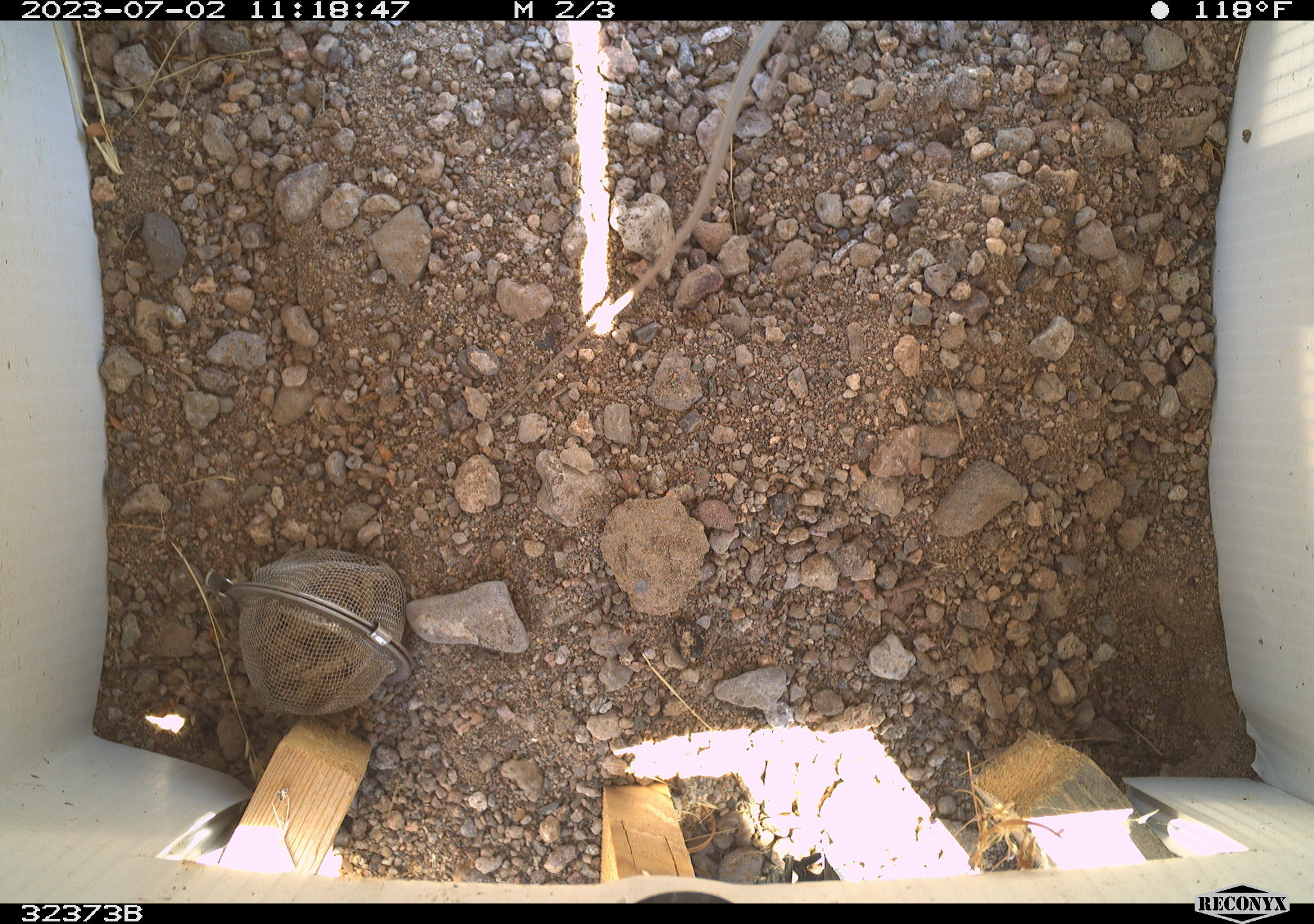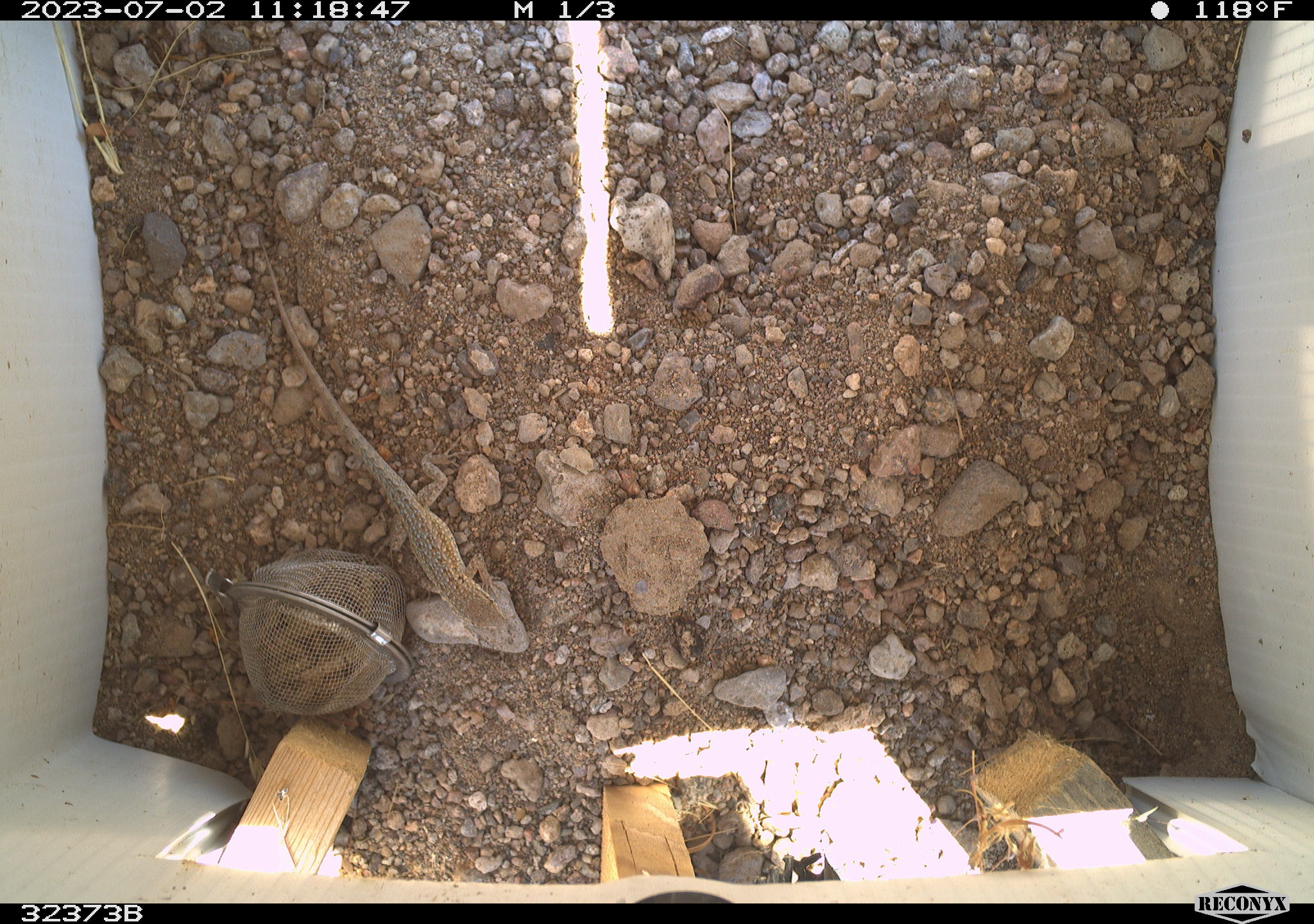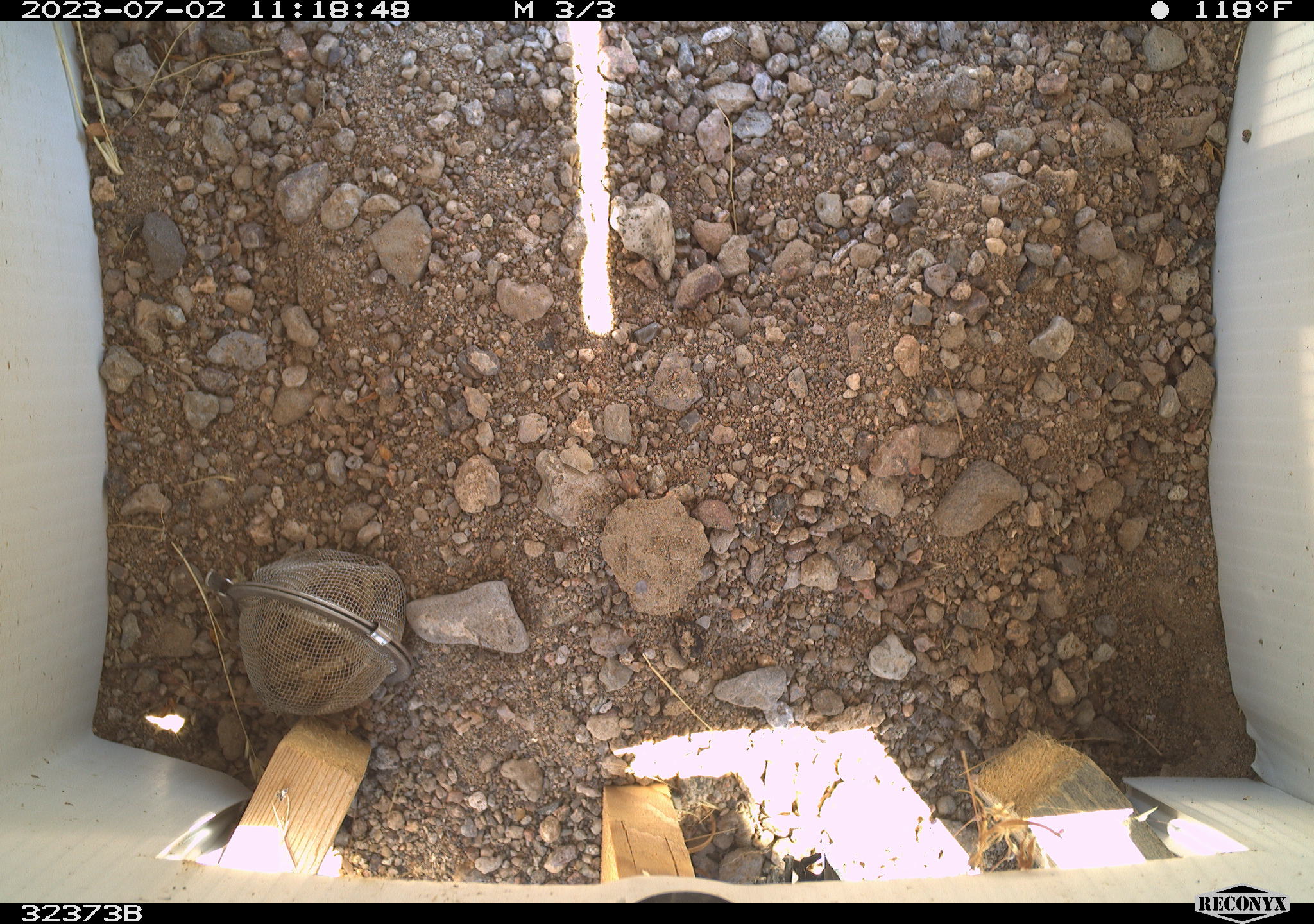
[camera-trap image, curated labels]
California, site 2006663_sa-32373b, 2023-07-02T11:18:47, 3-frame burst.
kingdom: Animalia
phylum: Chordata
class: Reptilia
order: Squamata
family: Phrynosomatidae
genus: Uta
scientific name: Uta stansburiana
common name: common side-blotched lizard